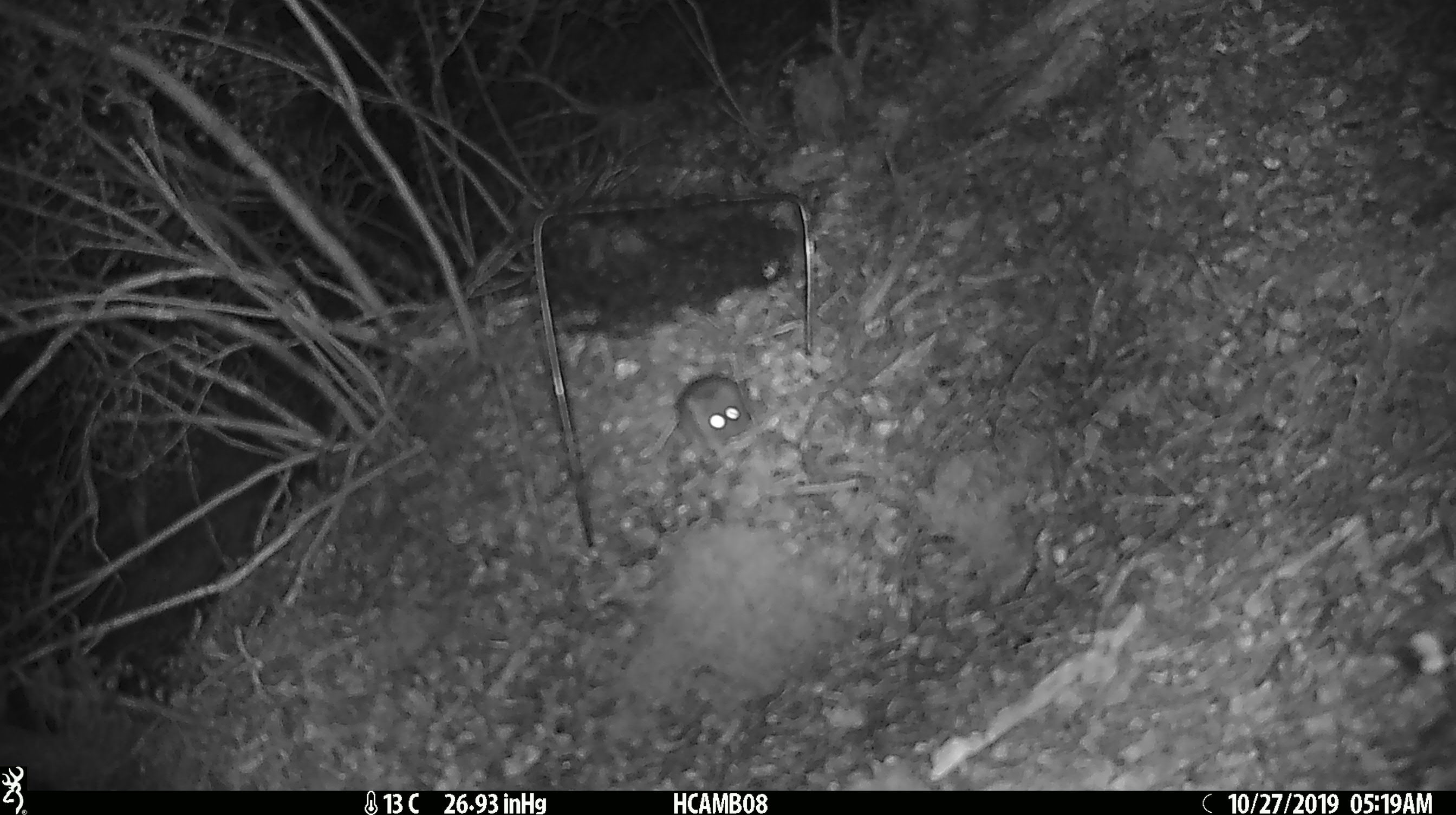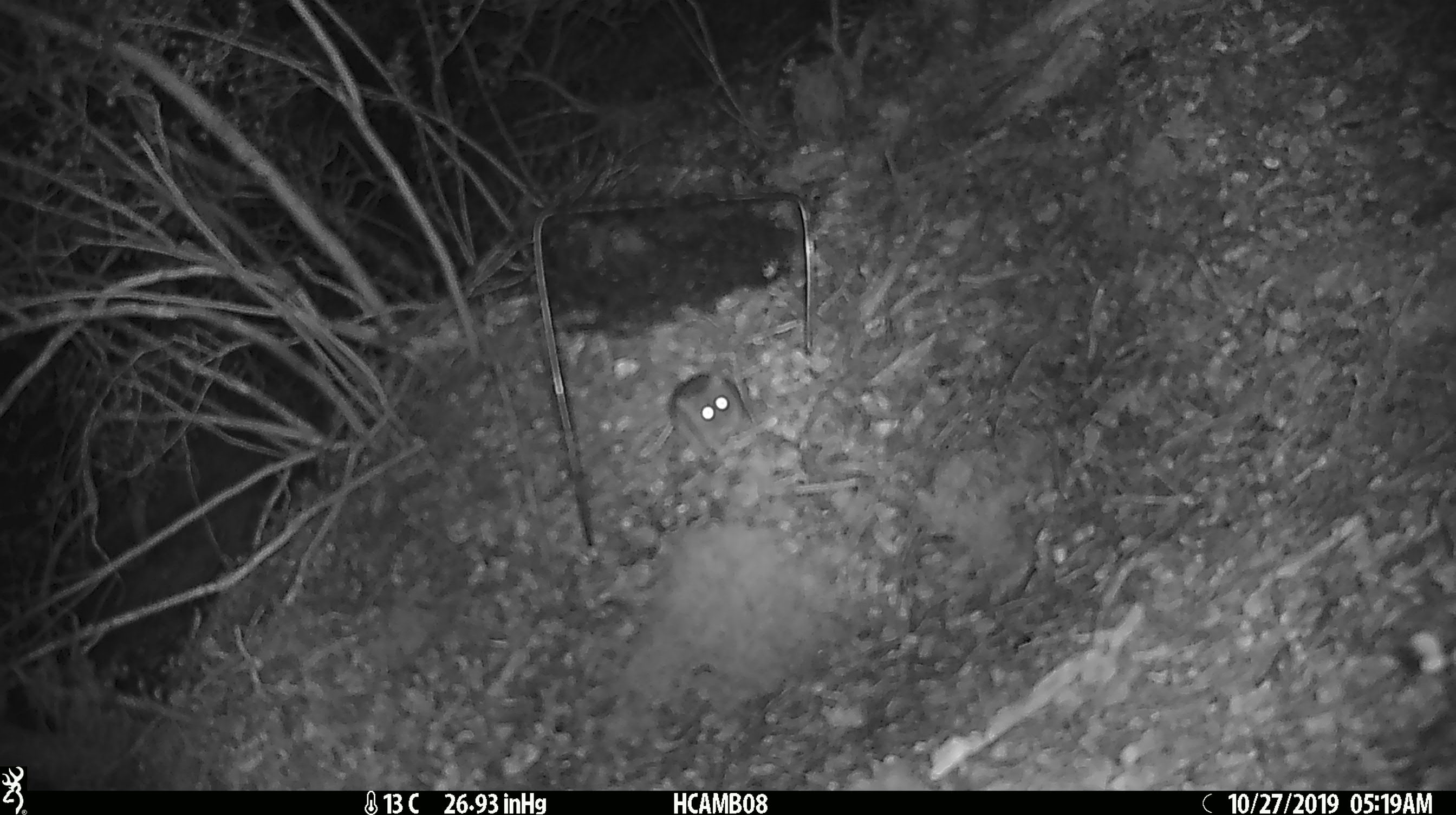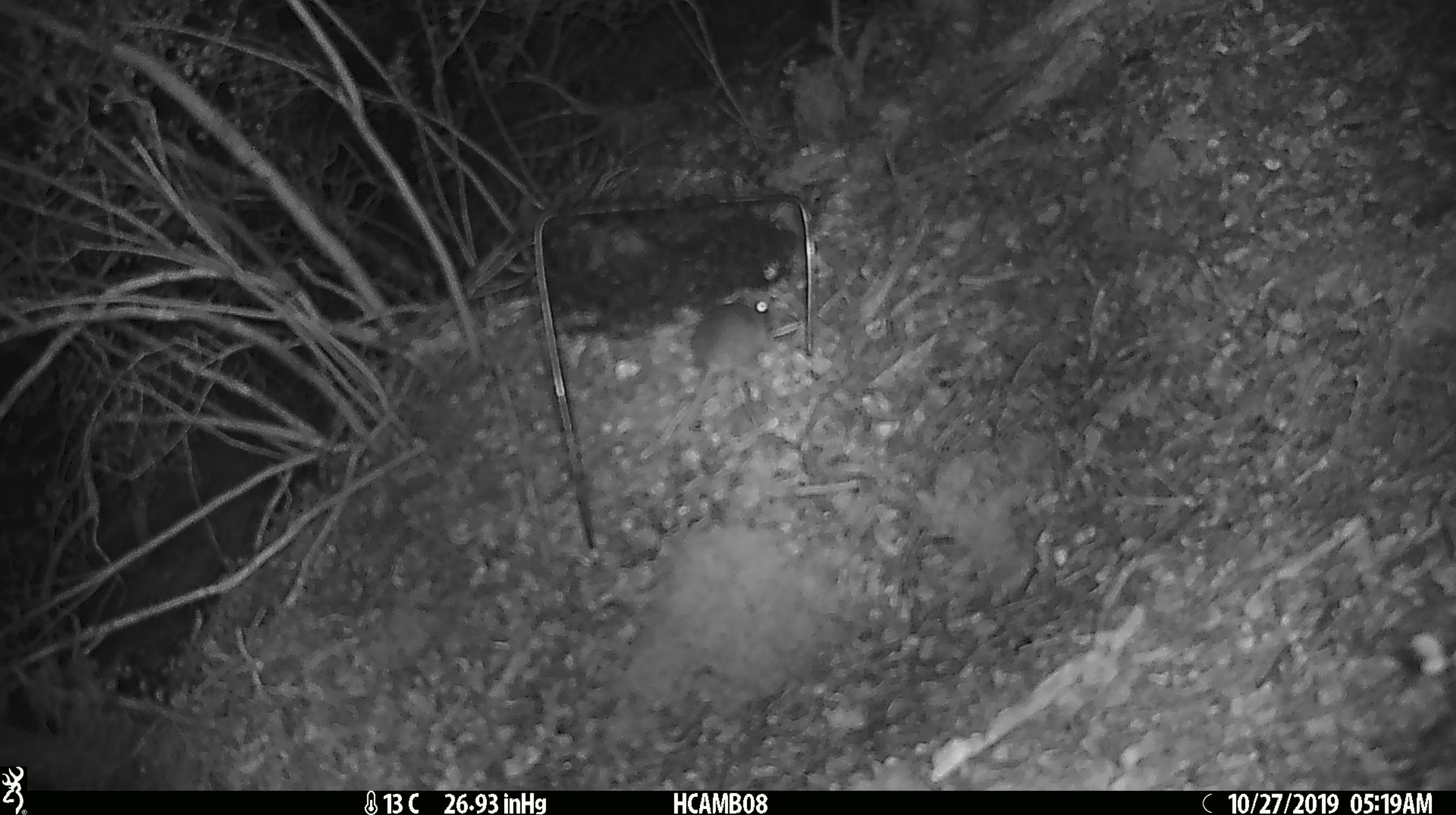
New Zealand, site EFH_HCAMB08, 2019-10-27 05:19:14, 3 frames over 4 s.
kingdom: Animalia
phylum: Chordata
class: Mammalia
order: Rodentia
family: Muridae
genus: Mus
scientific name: Mus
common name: mouse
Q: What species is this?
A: Mouse (Mus).